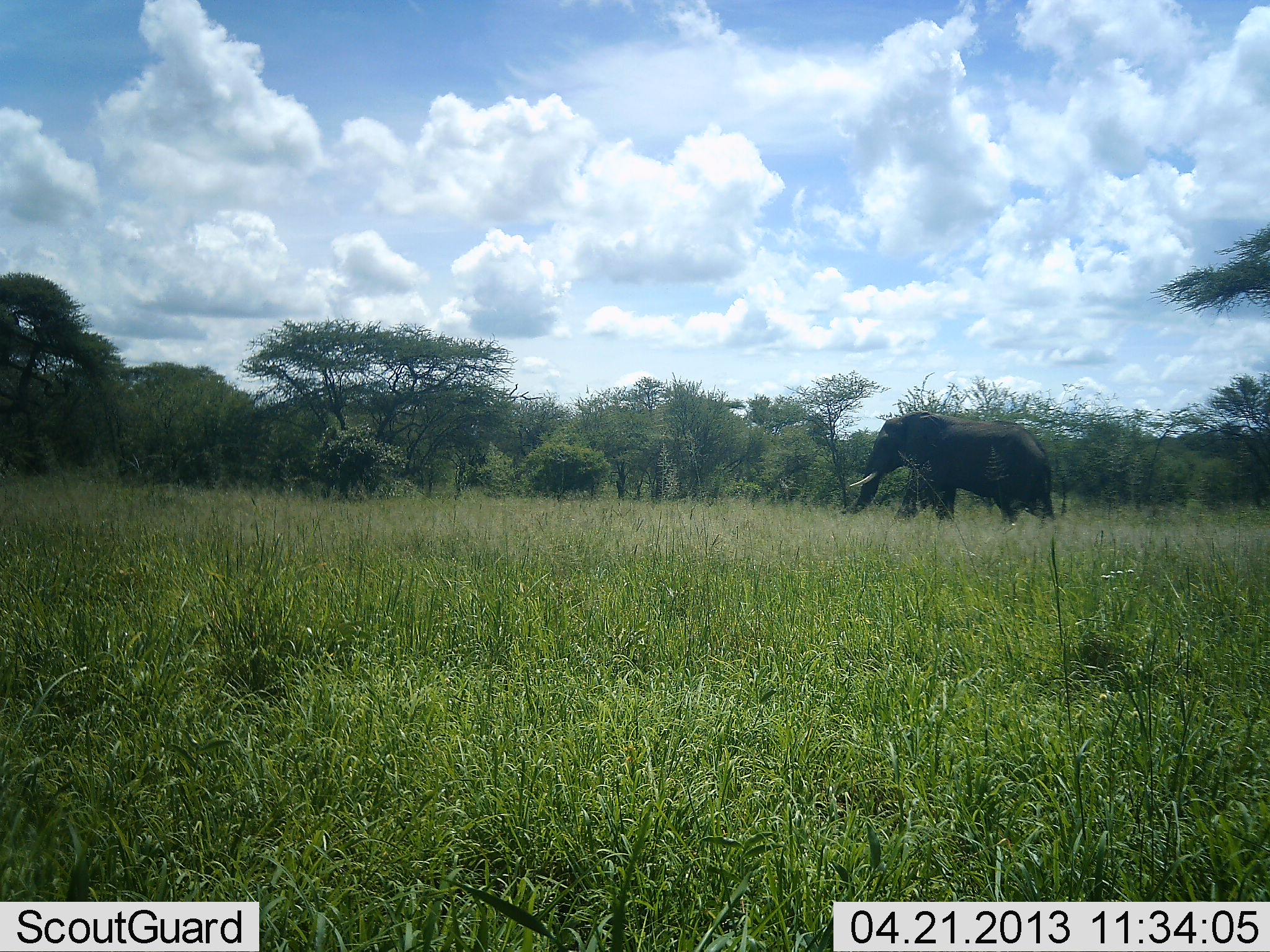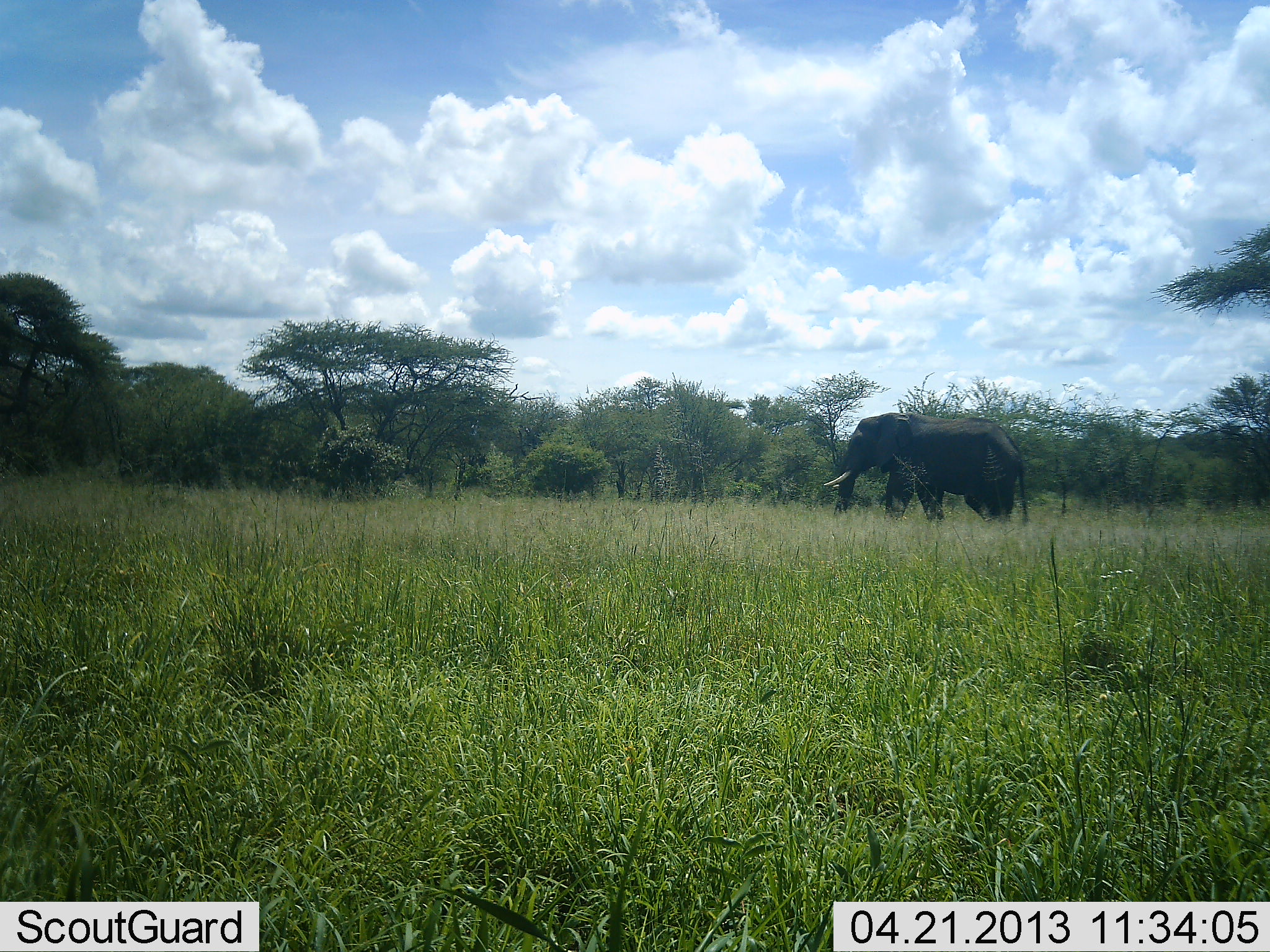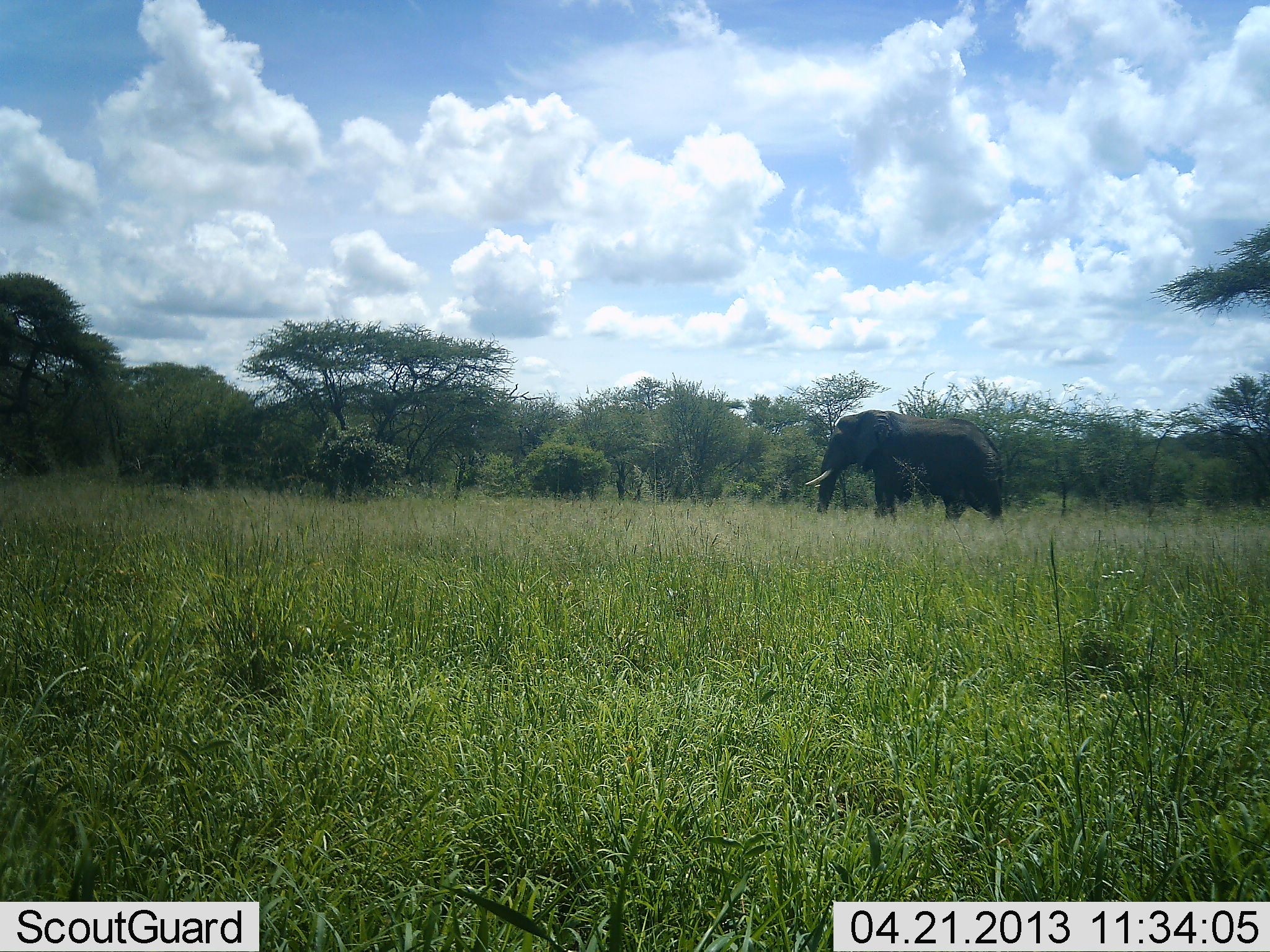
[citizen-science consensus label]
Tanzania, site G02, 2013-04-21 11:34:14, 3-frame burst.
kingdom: Animalia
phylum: Chordata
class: Mammalia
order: Proboscidea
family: Elephantidae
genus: Loxodonta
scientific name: Loxodonta africana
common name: african bush elephant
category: elephant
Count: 1.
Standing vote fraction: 11%.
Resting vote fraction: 0%.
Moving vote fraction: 89%.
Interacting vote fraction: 0%.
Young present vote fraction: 0%.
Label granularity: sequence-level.